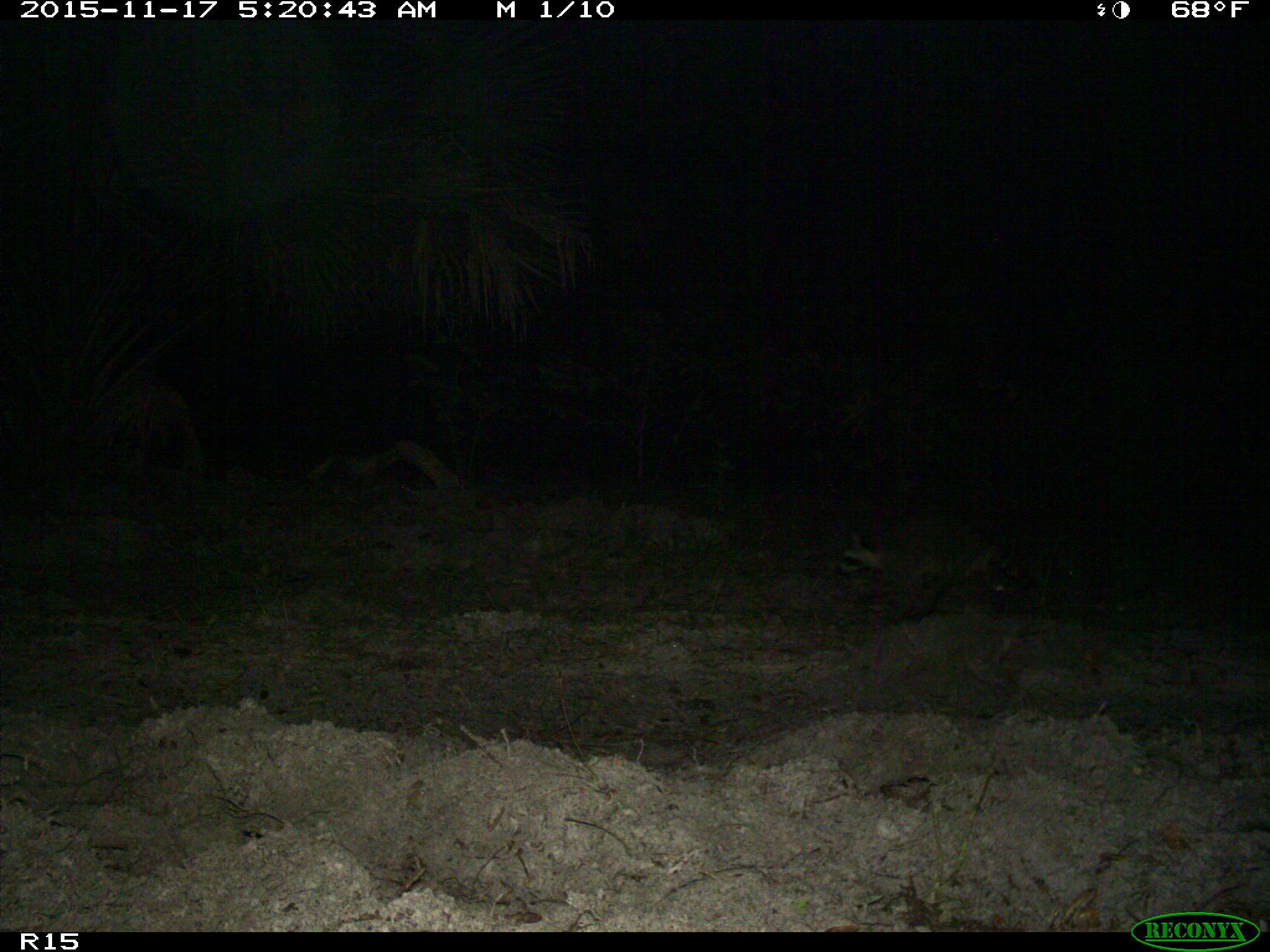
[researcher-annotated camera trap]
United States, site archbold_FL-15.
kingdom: Animalia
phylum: Chordata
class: Mammalia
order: Carnivora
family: Procyonidae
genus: Procyon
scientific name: Procyon lotor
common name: common raccoon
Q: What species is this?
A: Procyon lotor (common raccoon).